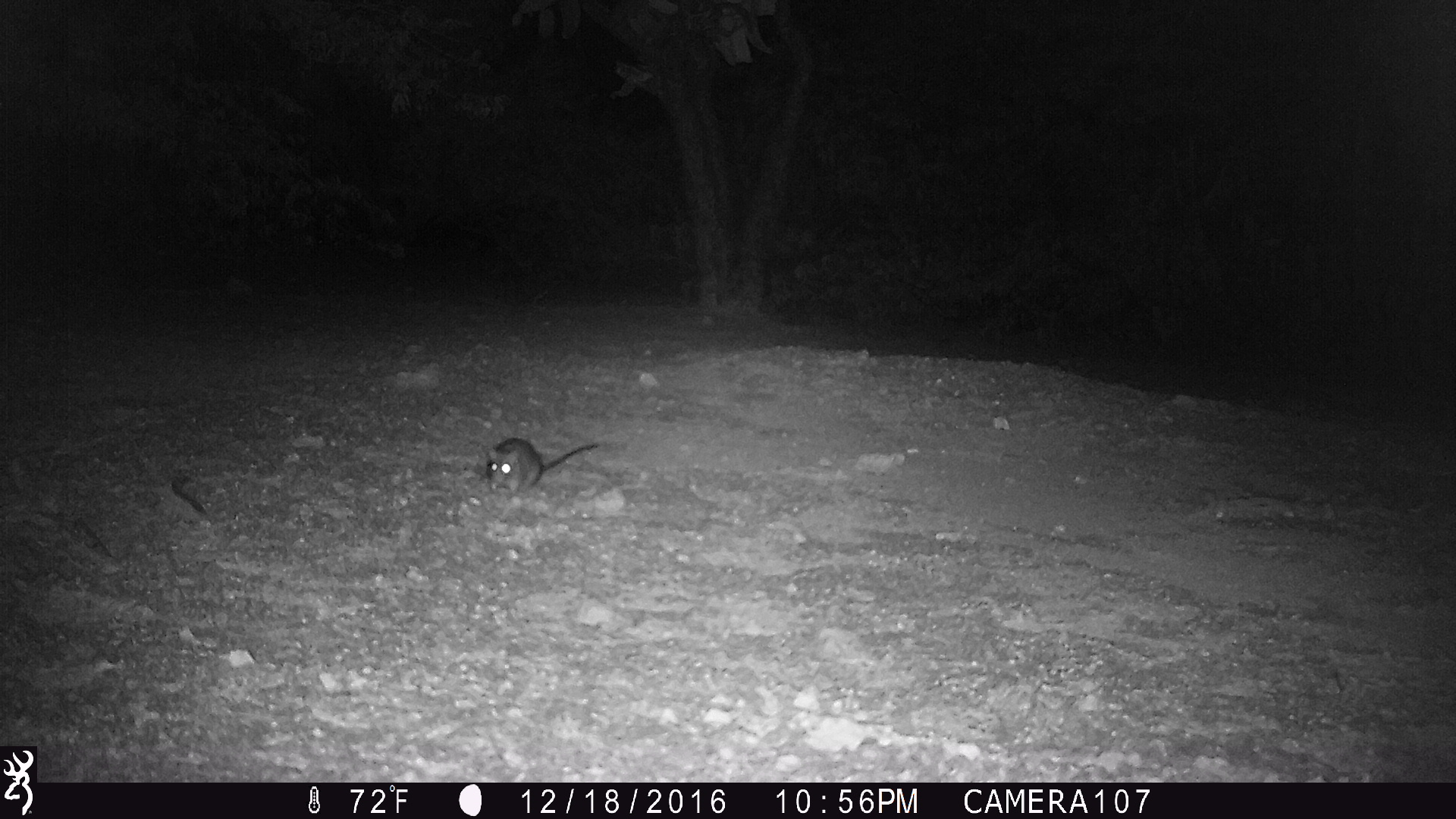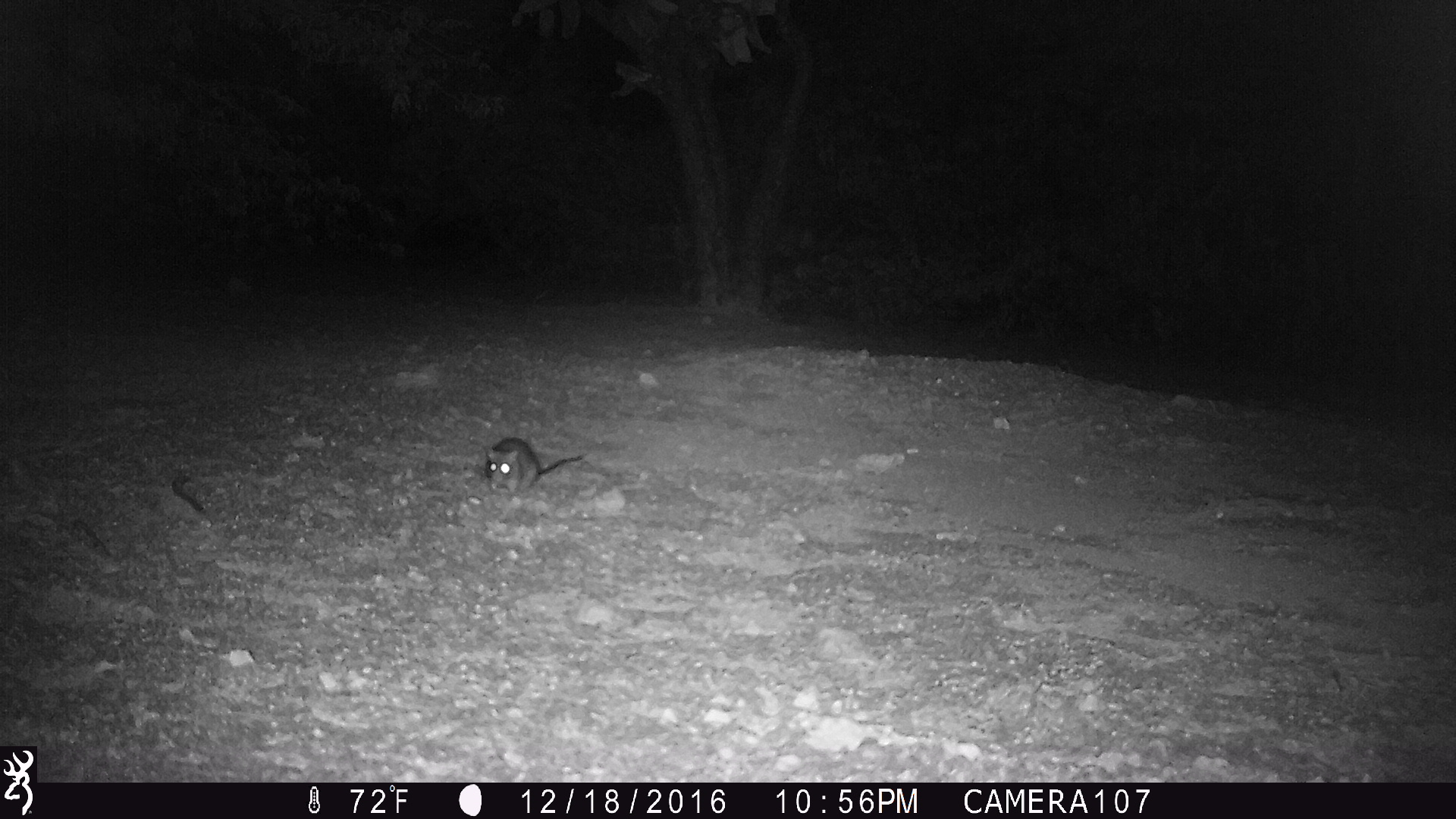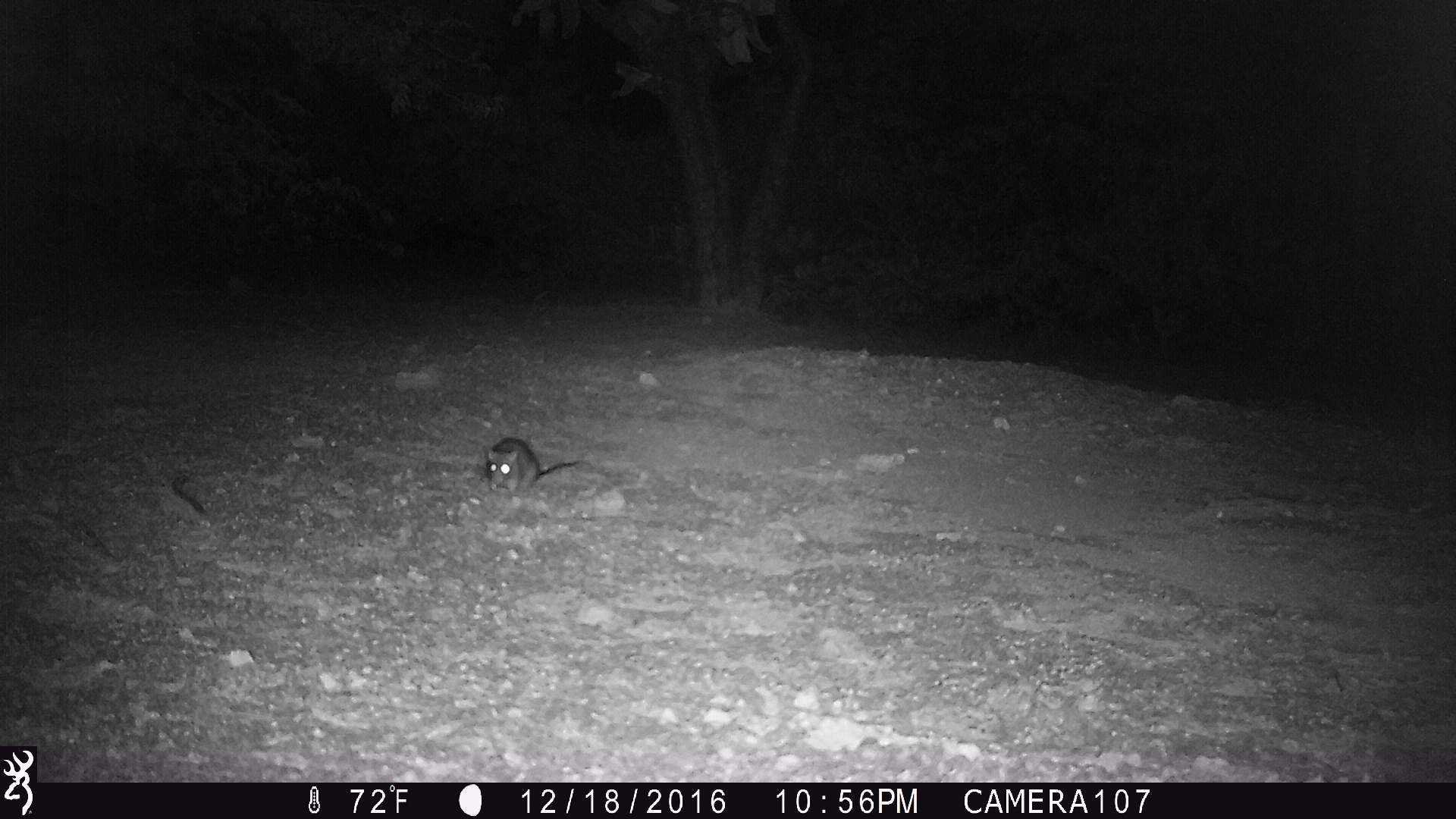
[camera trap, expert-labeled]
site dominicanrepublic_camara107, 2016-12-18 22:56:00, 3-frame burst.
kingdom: Animalia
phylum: Chordata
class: Mammalia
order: Rodentia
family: Muridae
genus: Rattus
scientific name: Rattus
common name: rat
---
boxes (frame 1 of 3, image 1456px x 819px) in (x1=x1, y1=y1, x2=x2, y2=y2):
rat: (x1=480, y1=434, x2=601, y2=494)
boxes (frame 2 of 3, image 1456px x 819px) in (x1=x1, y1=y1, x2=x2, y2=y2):
rat: (x1=478, y1=435, x2=585, y2=496)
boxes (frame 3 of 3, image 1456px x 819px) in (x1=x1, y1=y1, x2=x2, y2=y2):
rat: (x1=479, y1=435, x2=585, y2=498)